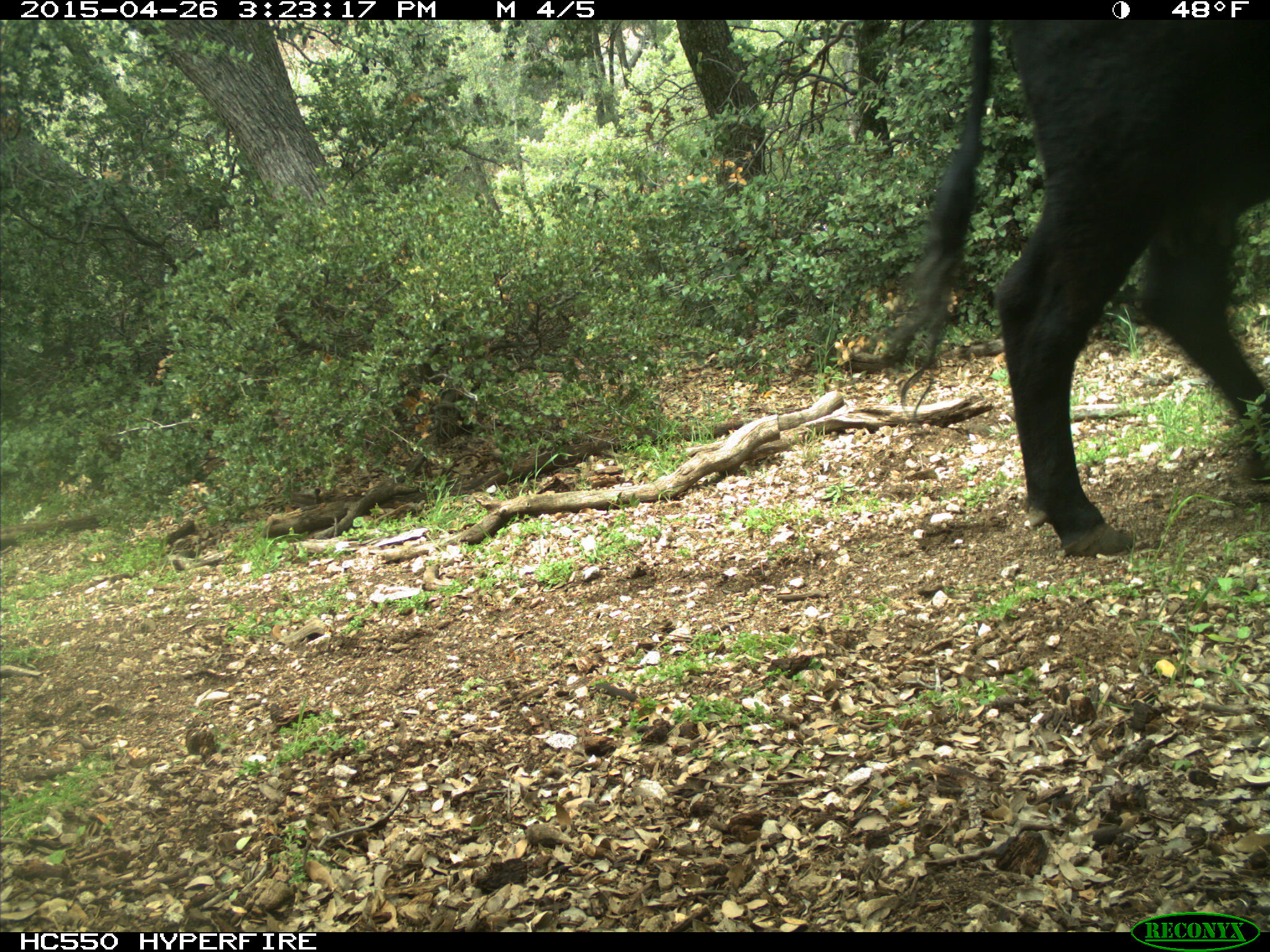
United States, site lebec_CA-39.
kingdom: Animalia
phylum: Chordata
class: Mammalia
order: Artiodactyla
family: Bovidae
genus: Bos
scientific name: Bos taurus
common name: domestic cow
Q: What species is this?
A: Bos taurus (domestic cow).